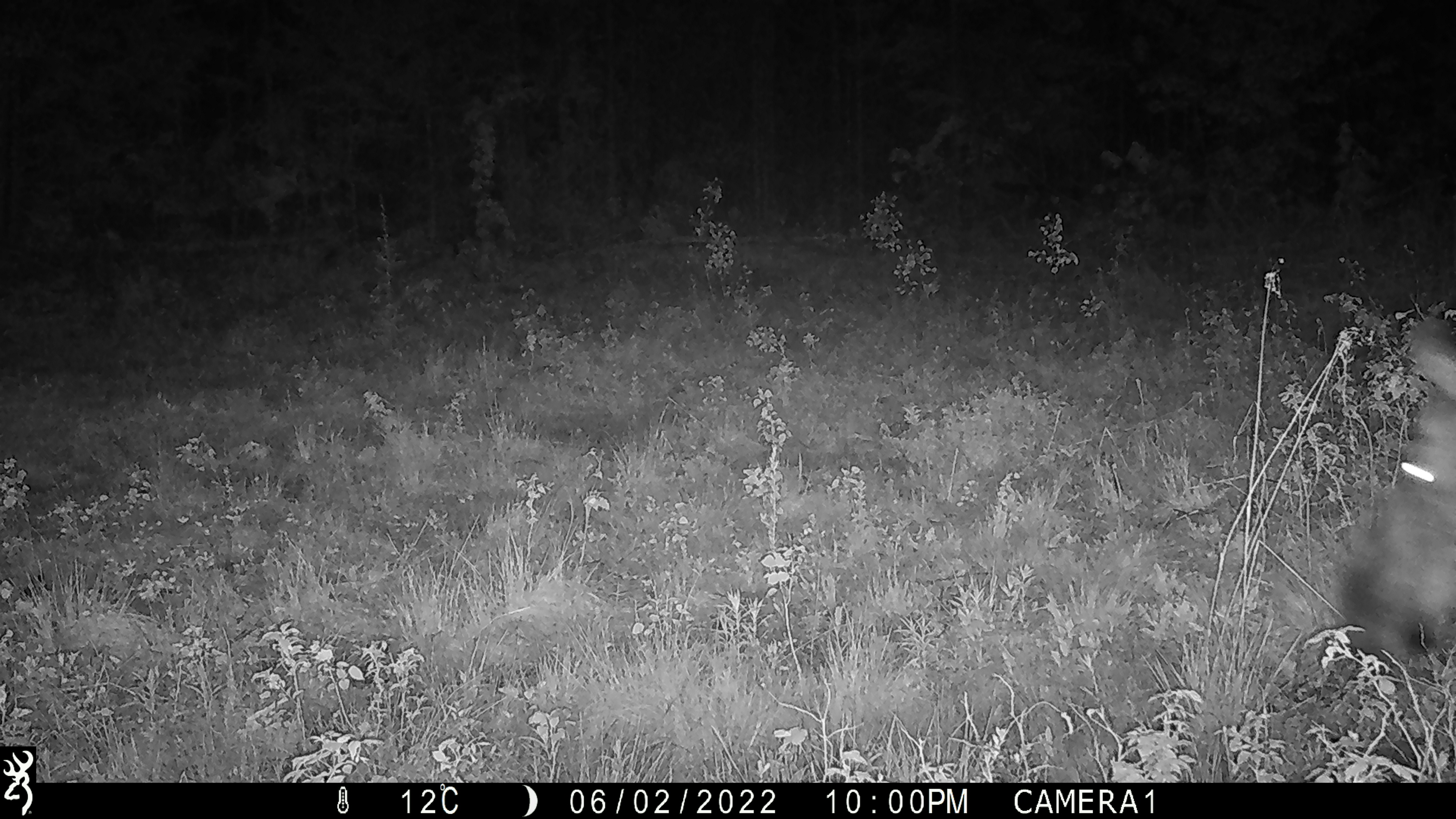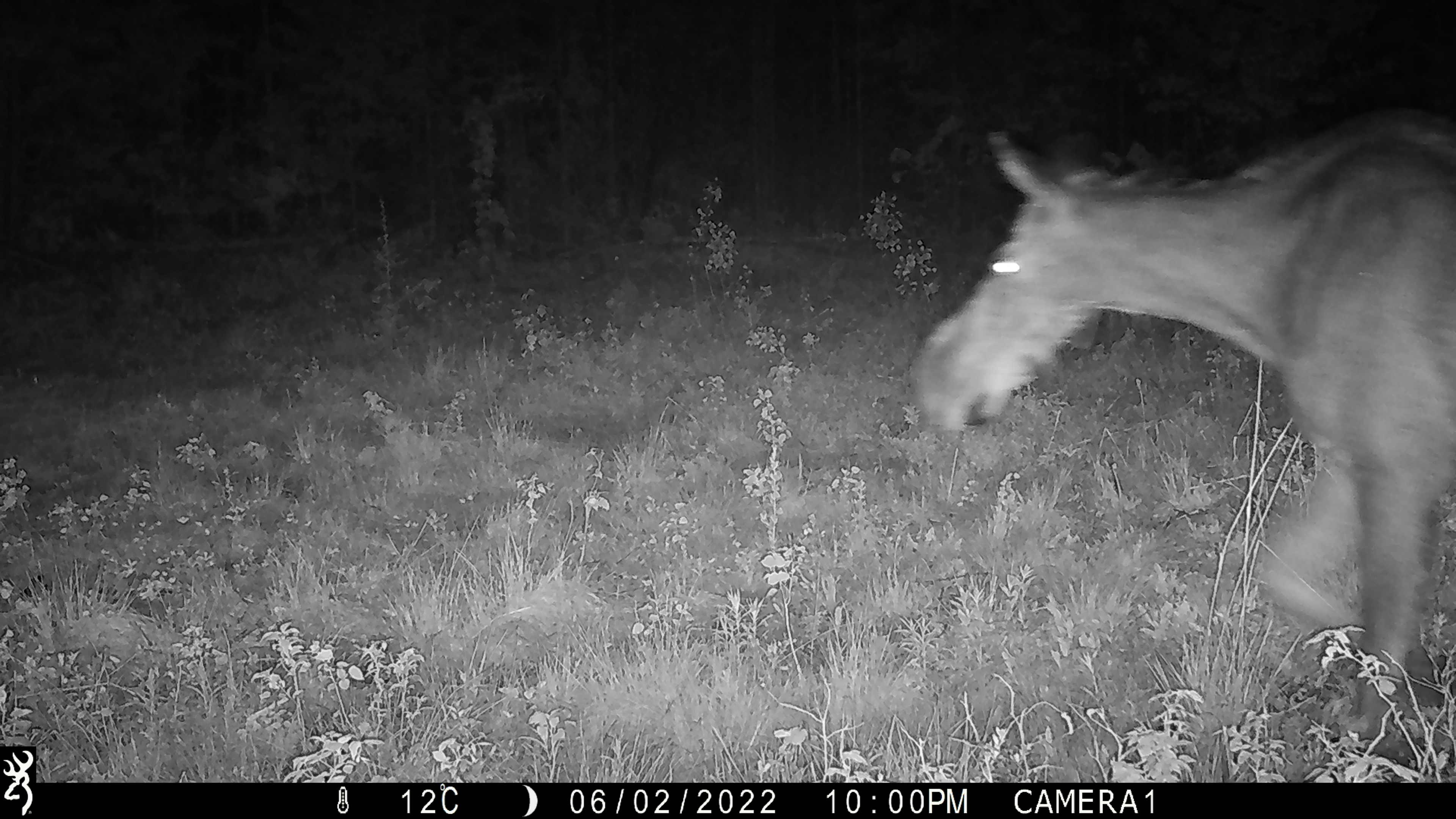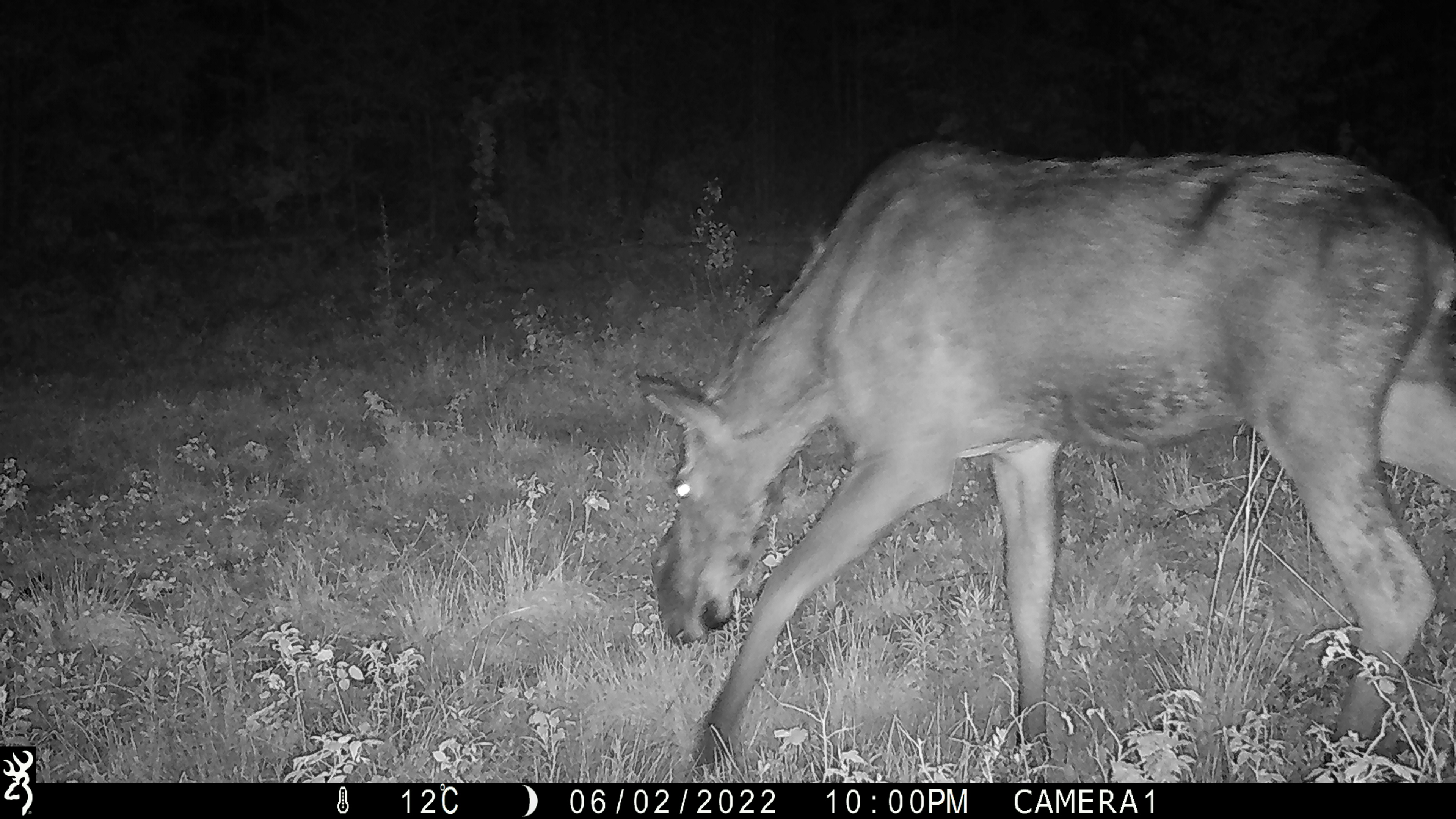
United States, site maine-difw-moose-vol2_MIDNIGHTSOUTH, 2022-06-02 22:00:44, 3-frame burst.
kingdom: Animalia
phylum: Chordata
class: Mammalia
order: Artiodactyla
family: Cervidae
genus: Alces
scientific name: Alces alces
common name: moose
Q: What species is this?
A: Moose (Alces alces).